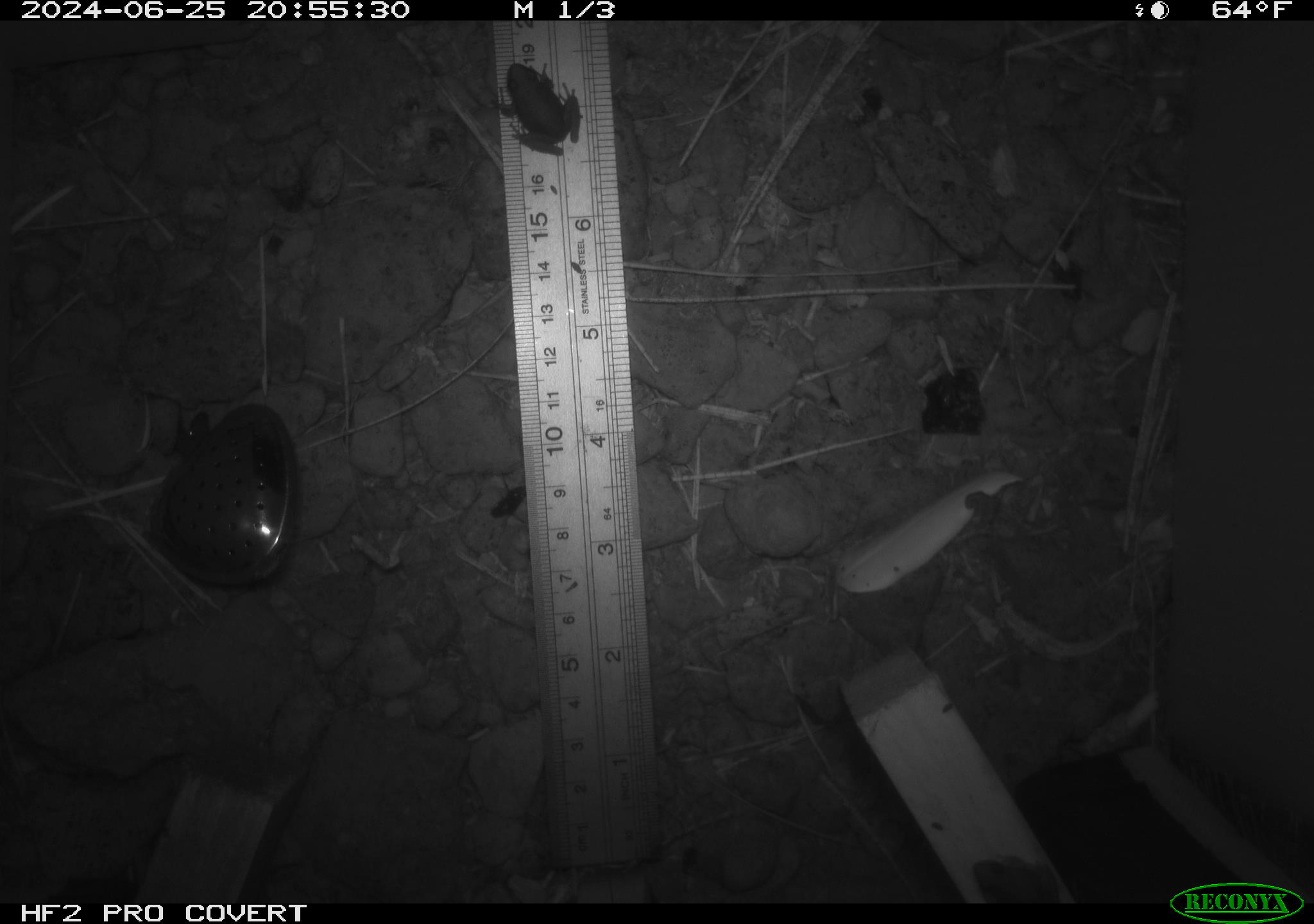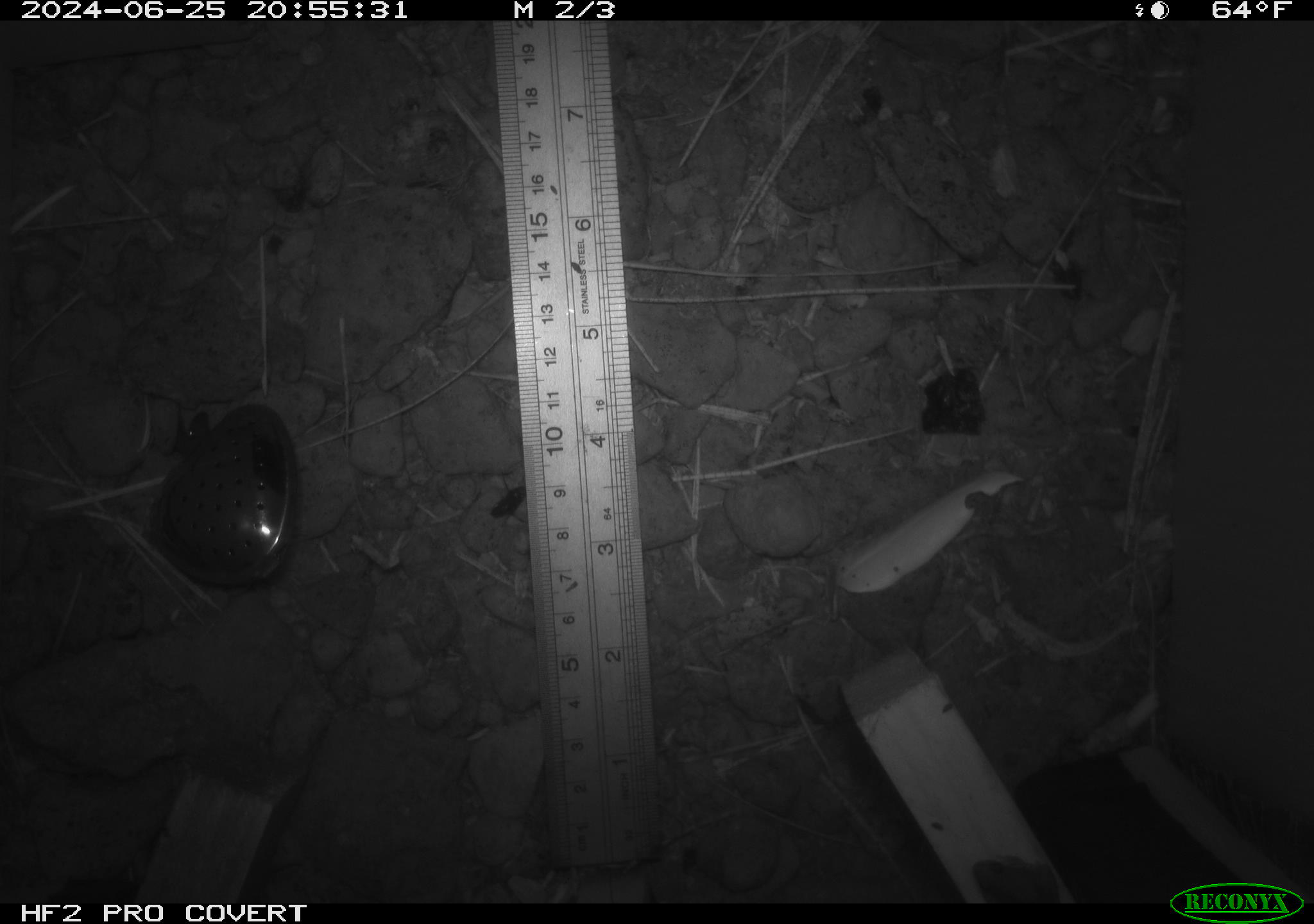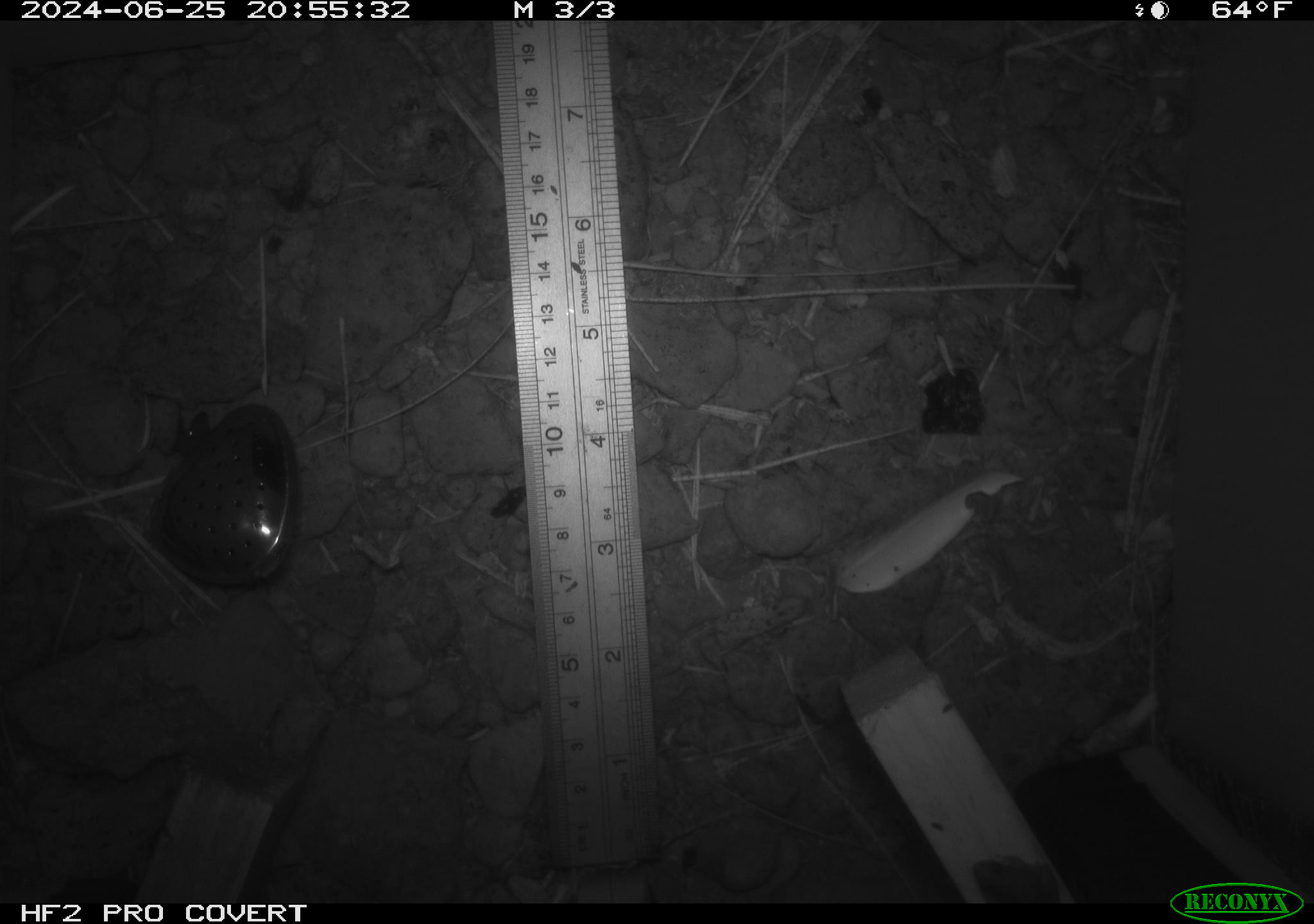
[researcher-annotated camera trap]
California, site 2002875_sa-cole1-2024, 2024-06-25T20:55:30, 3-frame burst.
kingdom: Animalia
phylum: Chordata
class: Amphibia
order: Anura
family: Hylidae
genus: Pseudacris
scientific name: Pseudacris regilla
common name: sierran treefrog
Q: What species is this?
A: Sierran treefrog (Pseudacris regilla).